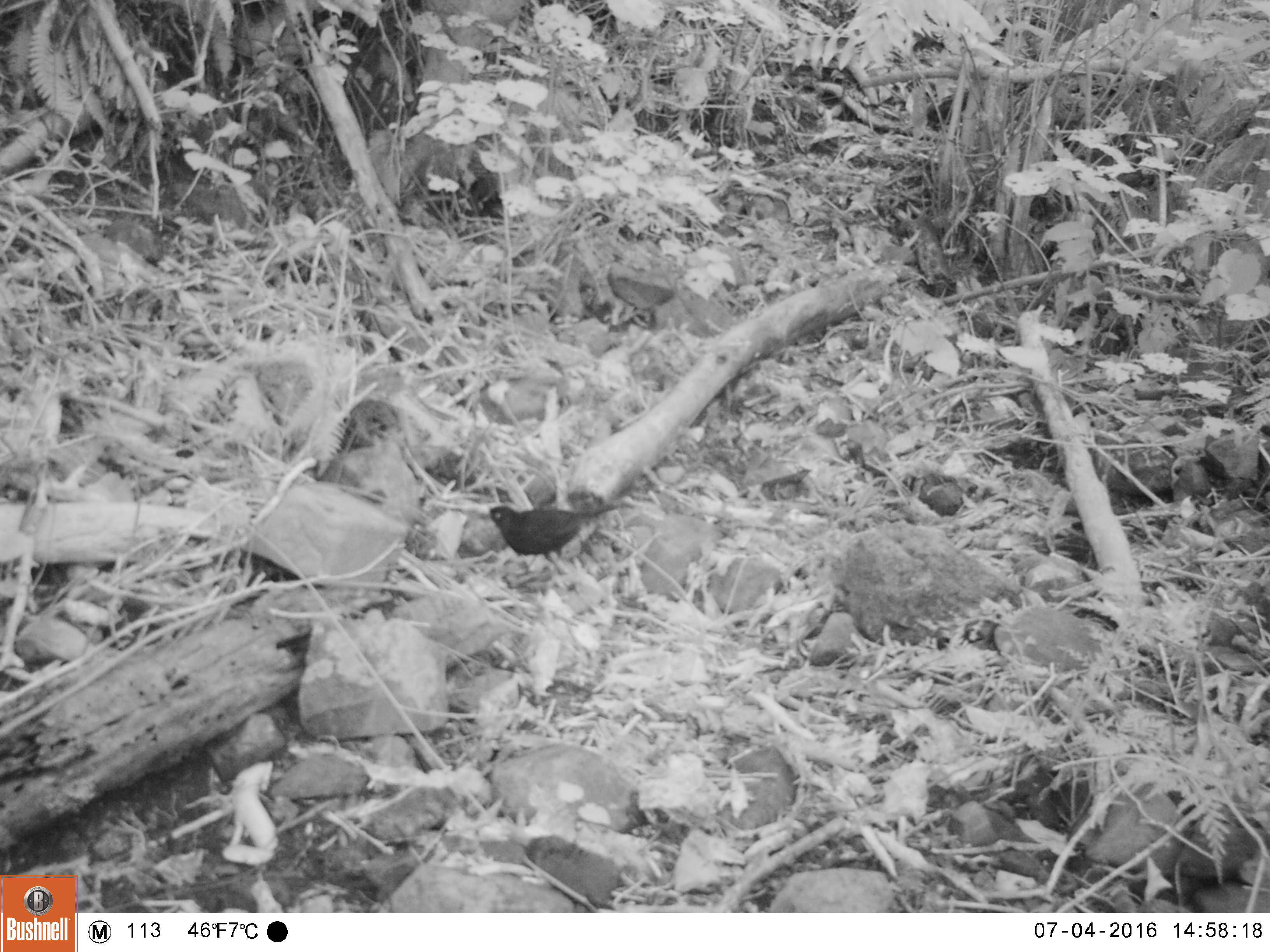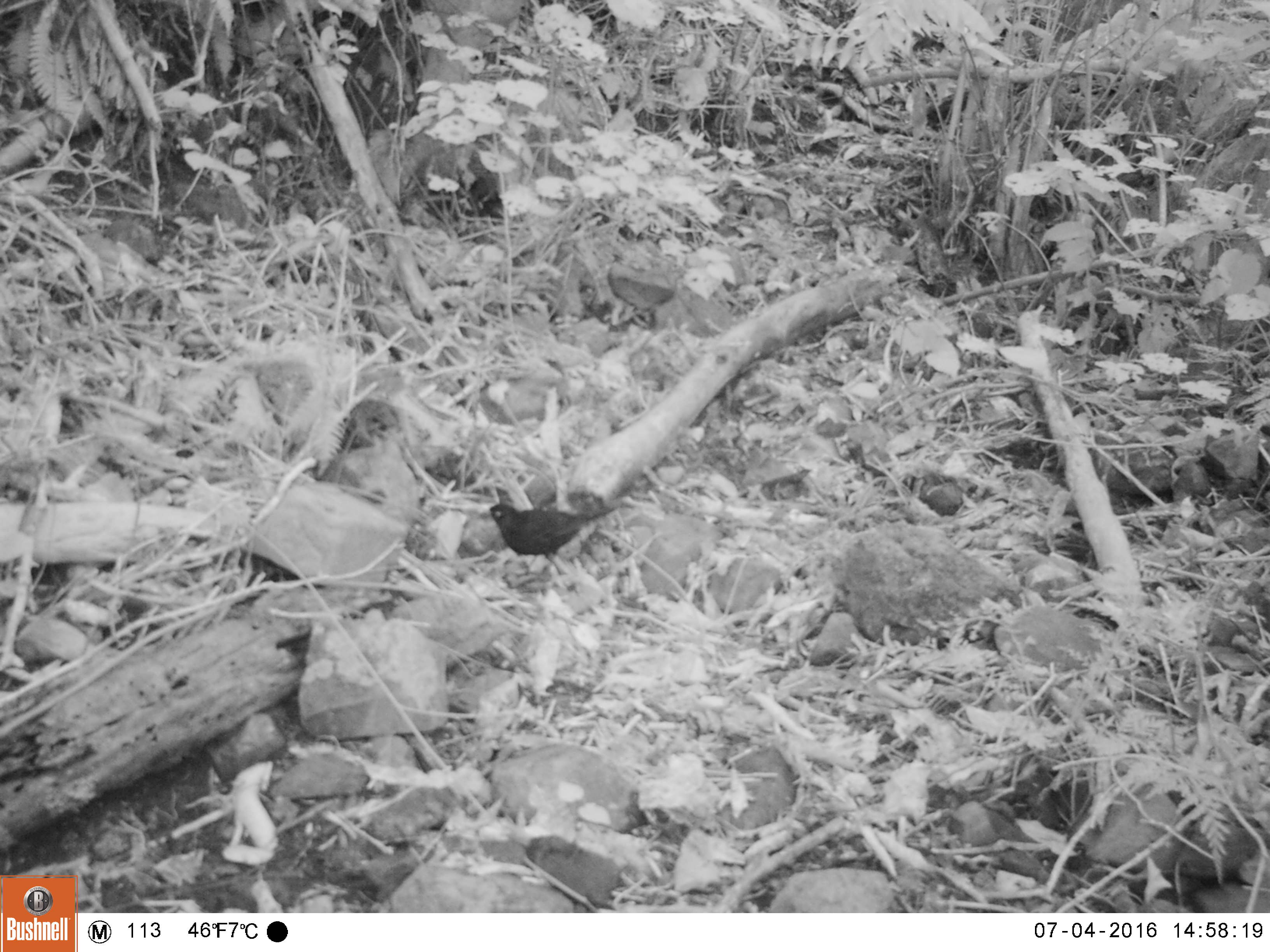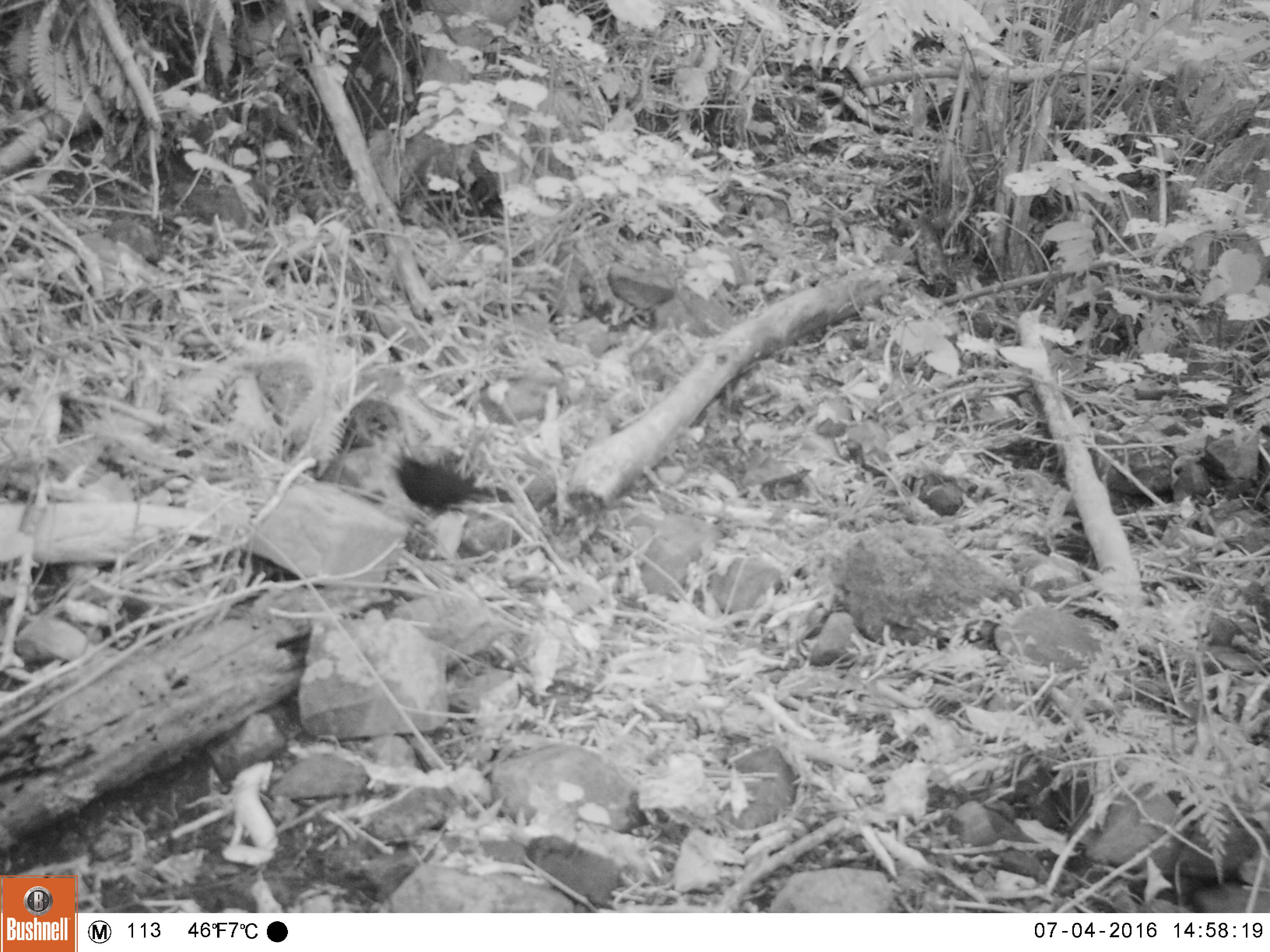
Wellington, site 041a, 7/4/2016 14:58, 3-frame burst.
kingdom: Animalia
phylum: Chordata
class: Aves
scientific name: Aves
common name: bird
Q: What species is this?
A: Bird (Aves).